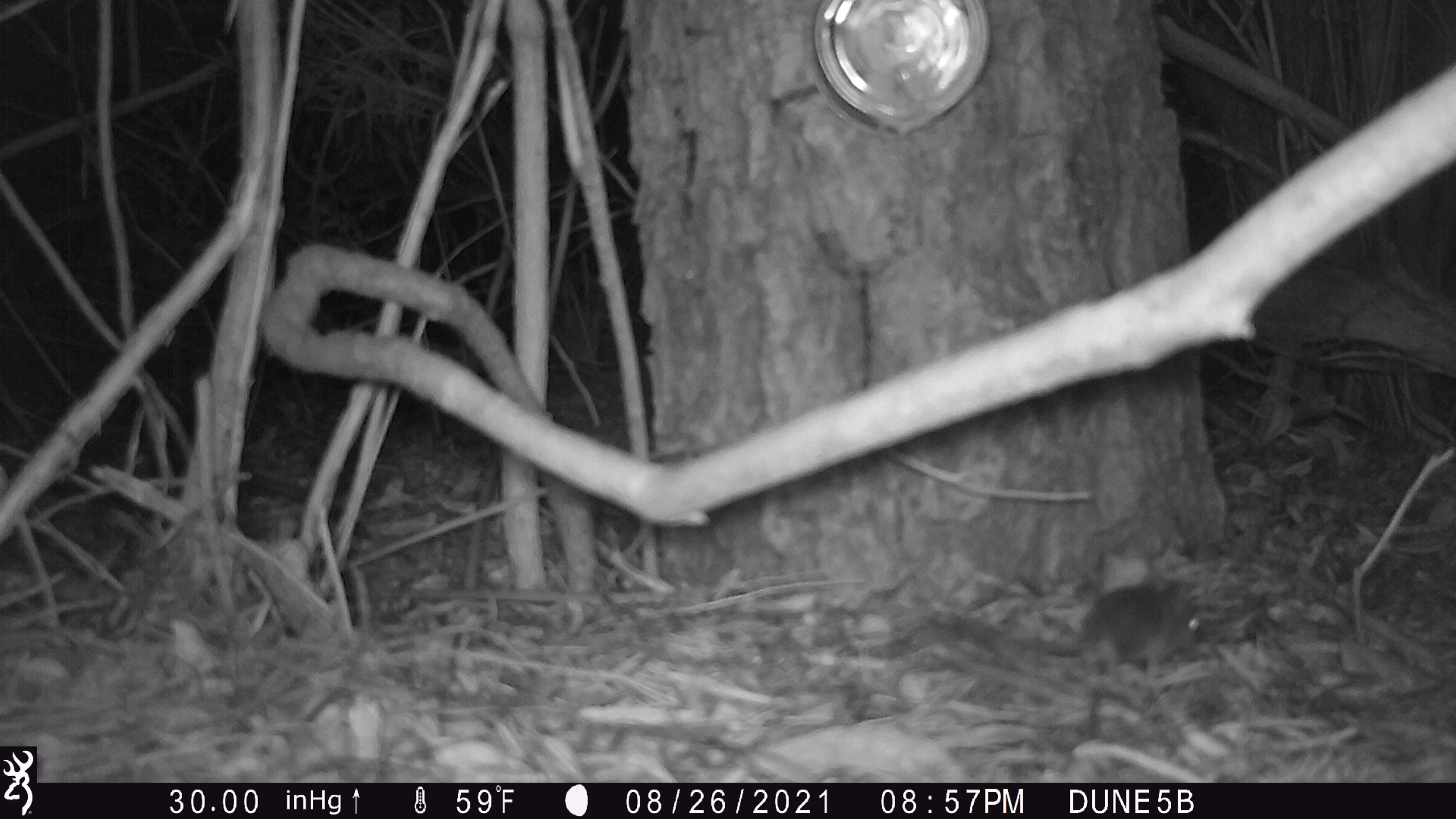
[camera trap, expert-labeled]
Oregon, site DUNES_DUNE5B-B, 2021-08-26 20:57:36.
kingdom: Animalia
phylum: Chordata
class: Mammalia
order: Rodentia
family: Cricetidae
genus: Neotoma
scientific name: Neotoma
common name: woodrats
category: neotoma species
Neotoma species (woodrats) (Neotoma).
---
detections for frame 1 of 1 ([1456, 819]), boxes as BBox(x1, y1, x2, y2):
neotoma species: BBox(923, 555, 1215, 687)